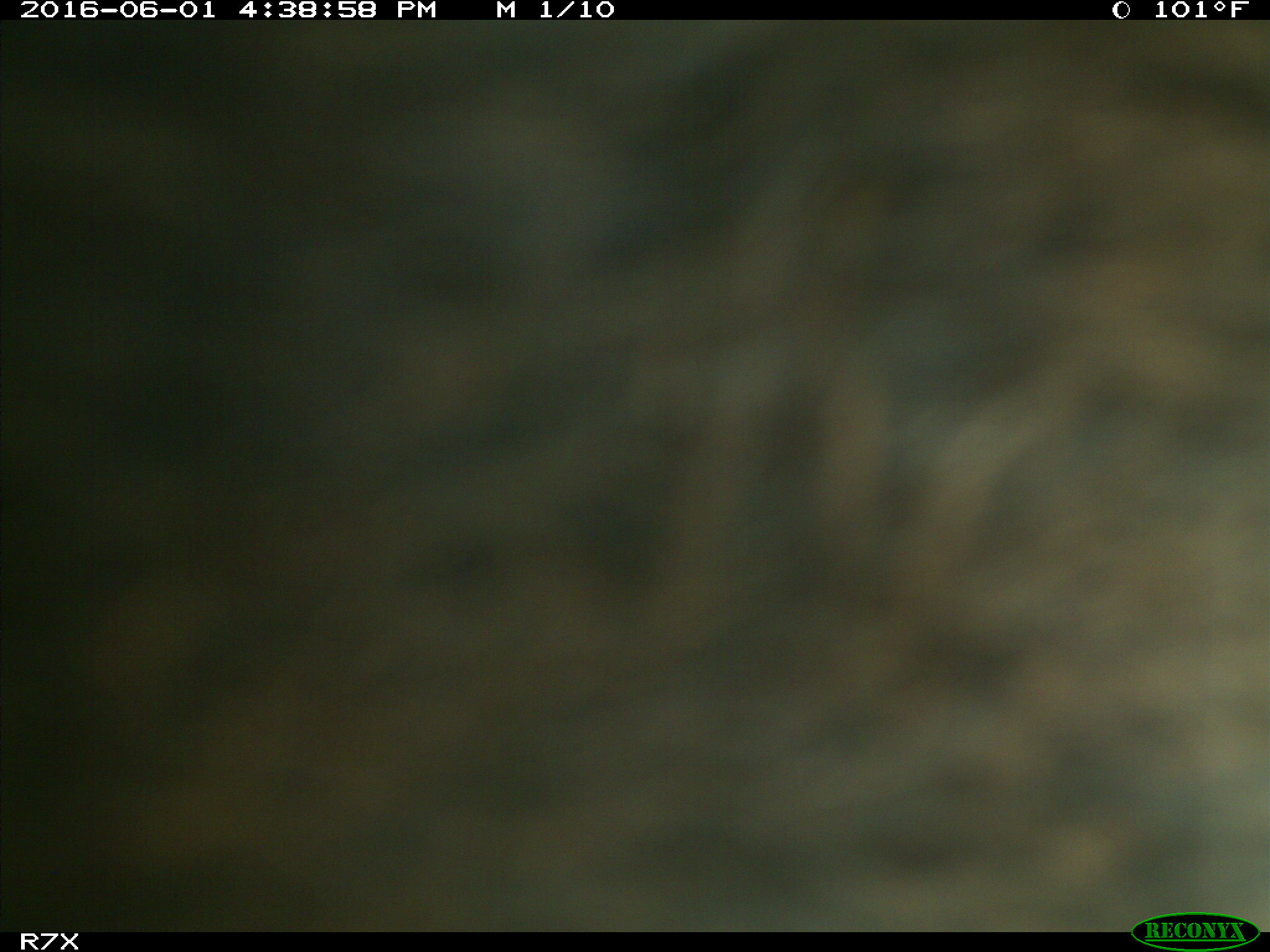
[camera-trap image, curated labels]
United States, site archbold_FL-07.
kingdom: Animalia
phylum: Chordata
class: Mammalia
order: Artiodactyla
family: Bovidae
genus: Bos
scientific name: Bos taurus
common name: domestic cow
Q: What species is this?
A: Bos taurus (domestic cow).